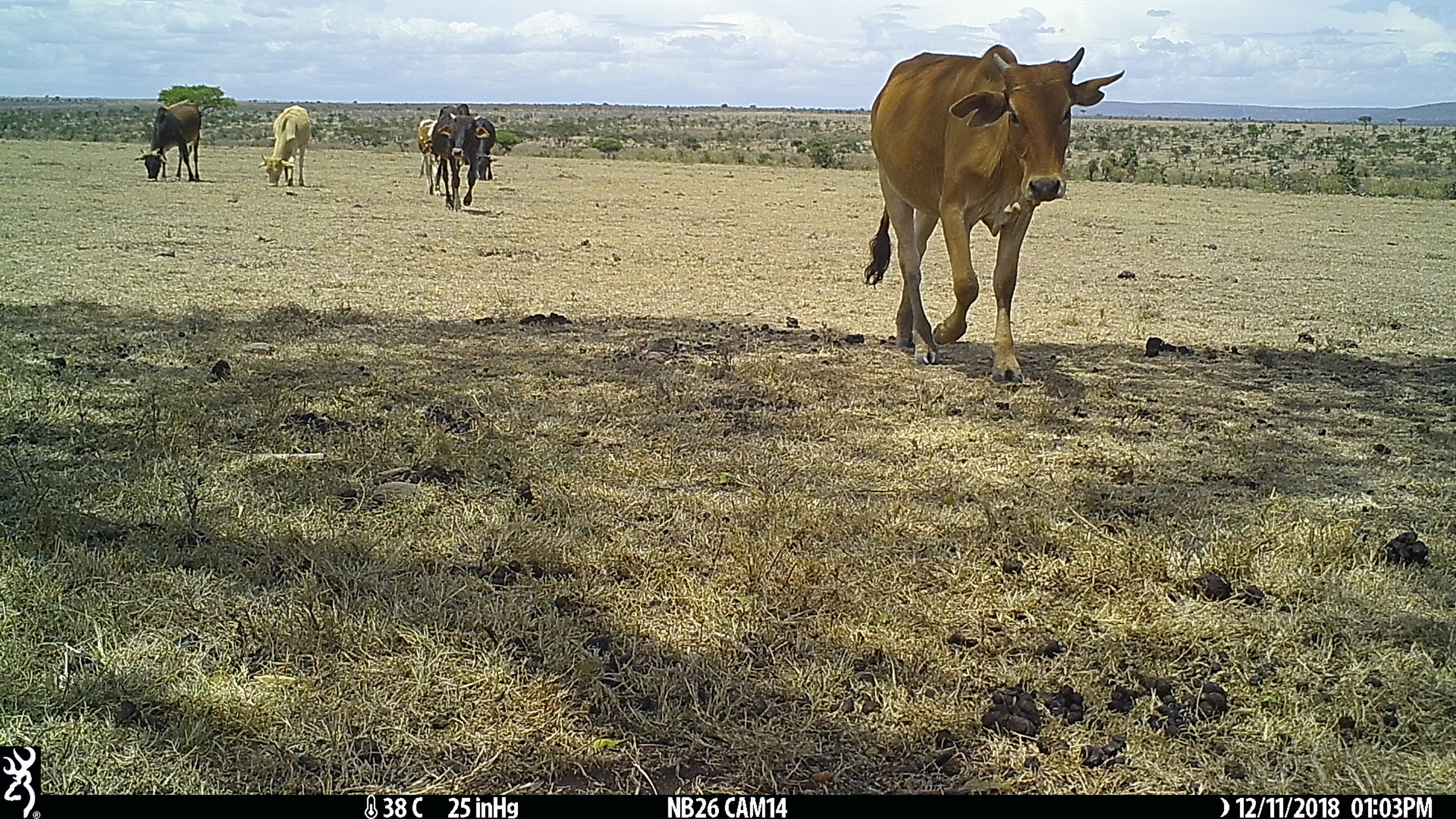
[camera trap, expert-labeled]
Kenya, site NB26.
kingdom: Animalia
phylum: Chordata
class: Mammalia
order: Artiodactyla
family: Bovidae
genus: Bos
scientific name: Bos taurus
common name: cattle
Cattle (Bos taurus).